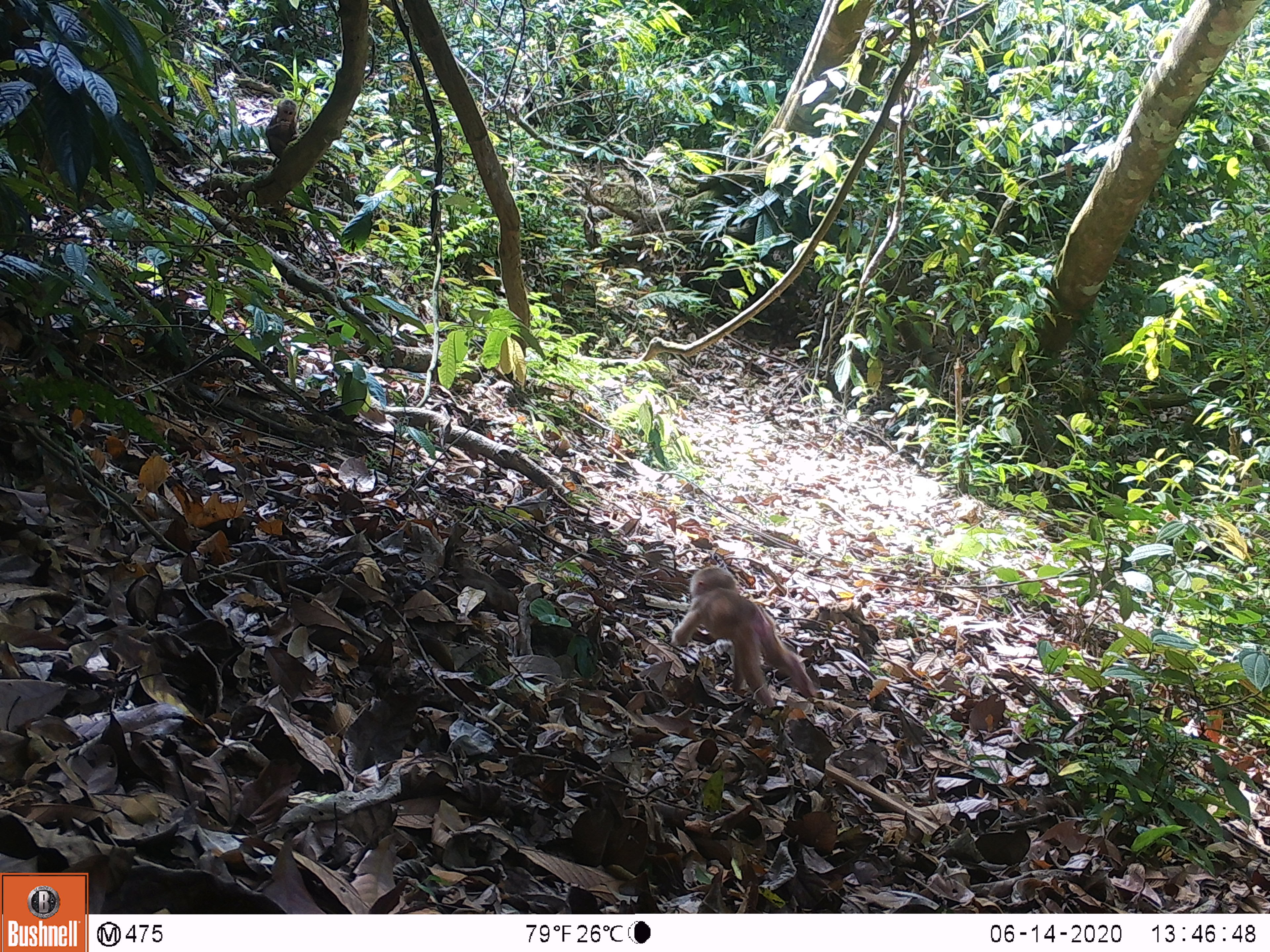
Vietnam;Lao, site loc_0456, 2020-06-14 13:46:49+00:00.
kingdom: Animalia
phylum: Chordata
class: Mammalia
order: Primates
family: Cercopithecidae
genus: Macaca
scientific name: Macaca arctoides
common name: stump-tailed macaque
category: stump tailed macaque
Stump tailed macaque (stump-tailed macaque) (Macaca arctoides). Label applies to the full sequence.